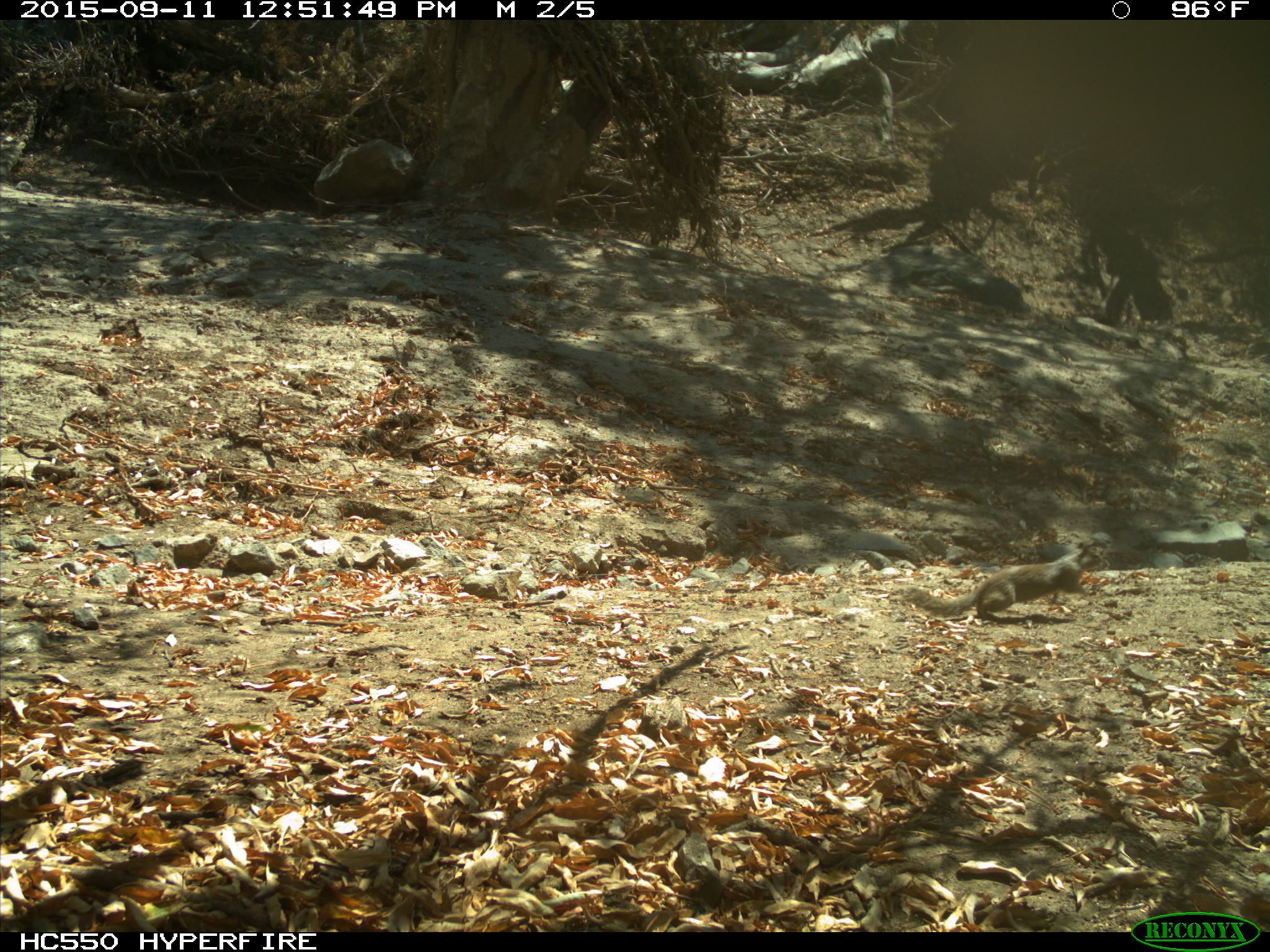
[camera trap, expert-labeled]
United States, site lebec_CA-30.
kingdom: Animalia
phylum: Chordata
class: Mammalia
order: Rodentia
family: Sciuridae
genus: Otospermophilus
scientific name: Otospermophilus beecheyi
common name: california ground squirrel